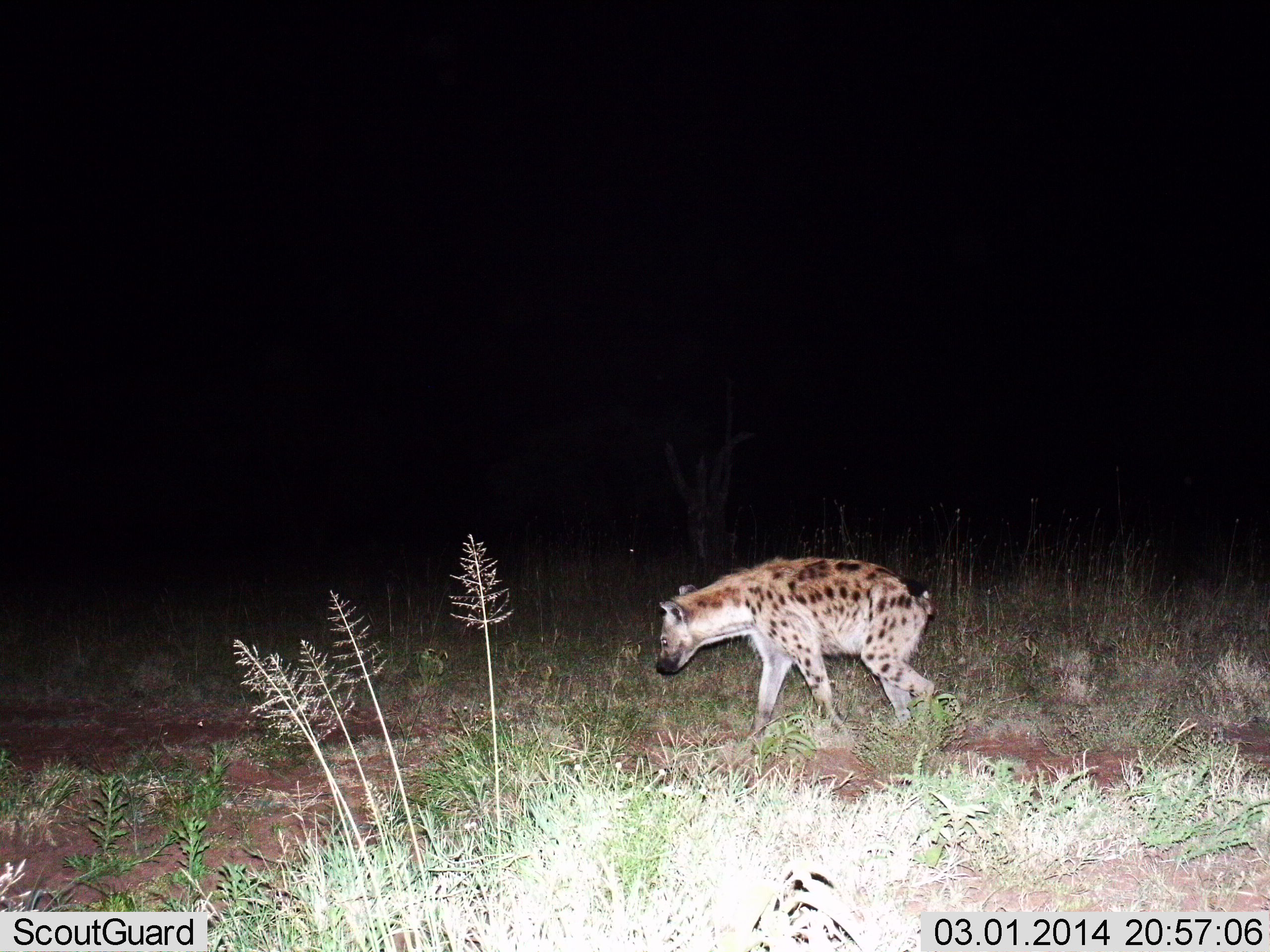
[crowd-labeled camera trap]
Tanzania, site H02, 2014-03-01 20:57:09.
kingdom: Animalia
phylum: Chordata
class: Mammalia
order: Carnivora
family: Hyaenidae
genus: Crocuta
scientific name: Crocuta crocuta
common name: spotted hyena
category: hyenaspotted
Hyenaspotted (spotted hyena) (Crocuta crocuta), count 1. Behavior (volunteer vote fractions): standing 20%, resting 0%, moving 80%, interacting 0%. Young present (vote fraction): 0%. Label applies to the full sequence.